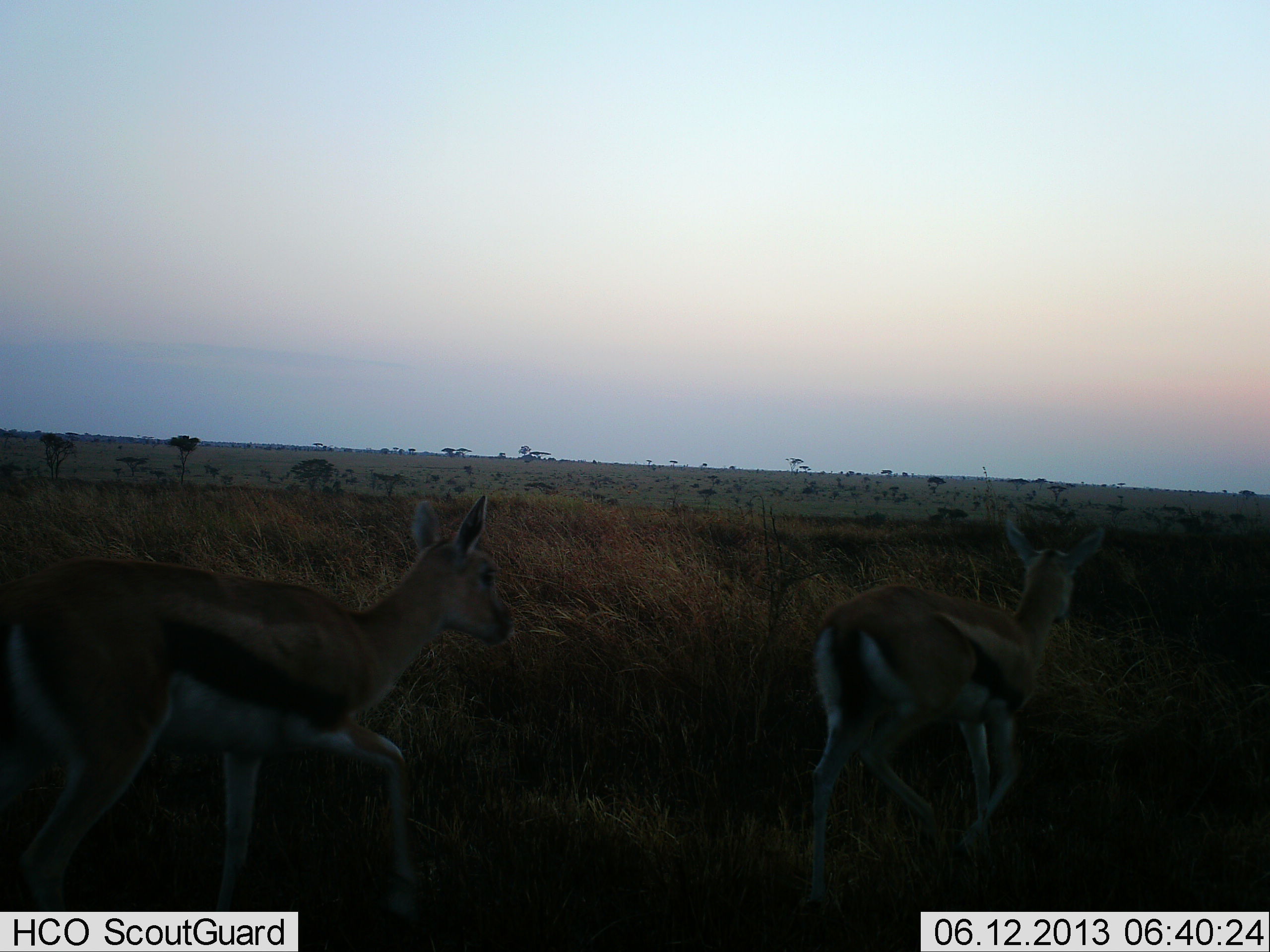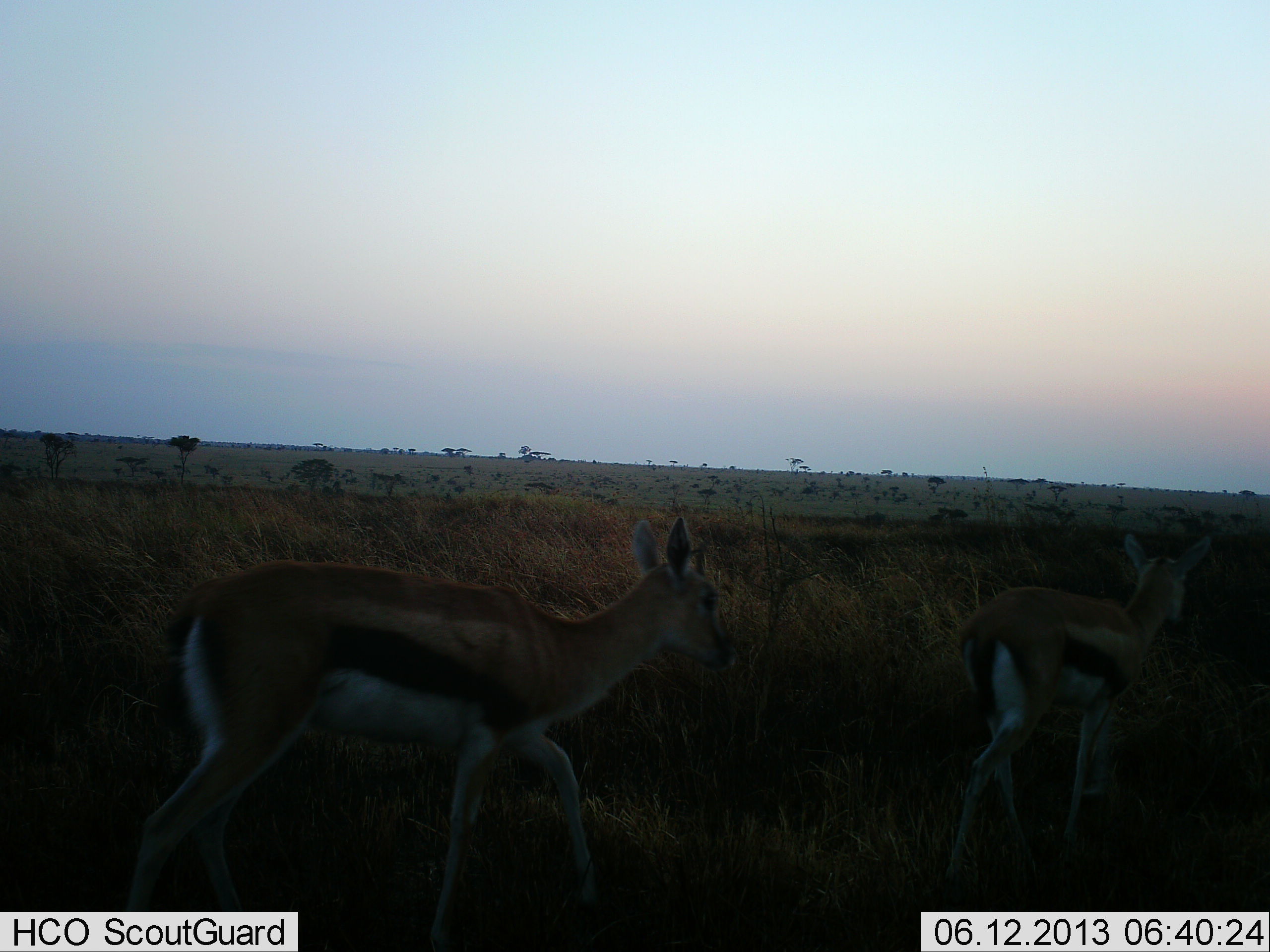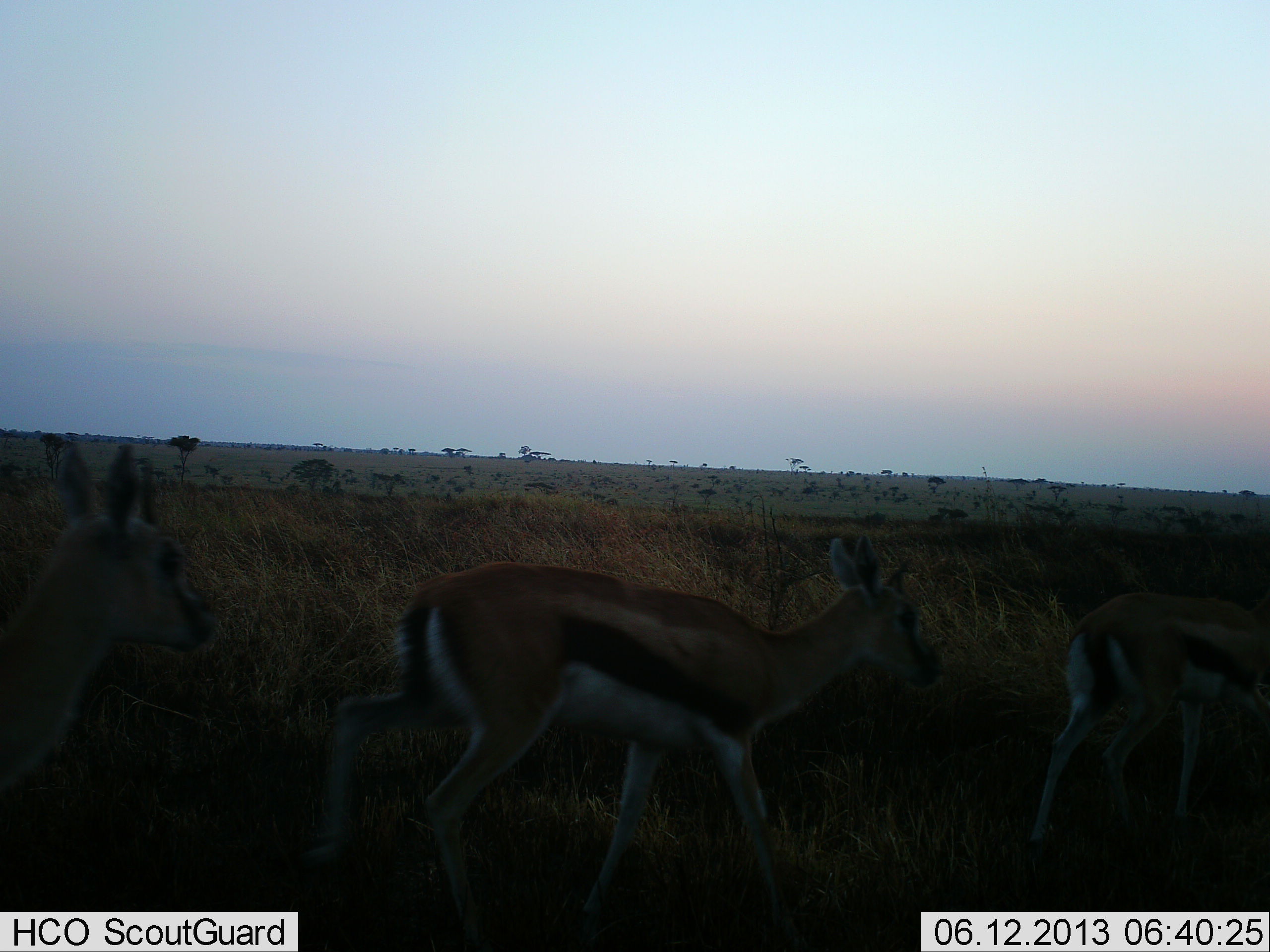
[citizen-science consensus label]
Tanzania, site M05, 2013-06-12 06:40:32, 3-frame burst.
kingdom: Animalia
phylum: Chordata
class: Mammalia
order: Artiodactyla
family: Bovidae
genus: Eudorcas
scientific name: Eudorcas thomsonii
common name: thomson's gazelle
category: gazellethomsons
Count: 2.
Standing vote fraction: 7%.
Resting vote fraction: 0%.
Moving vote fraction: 100%.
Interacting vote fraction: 0%.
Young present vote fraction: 7%.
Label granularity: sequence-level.